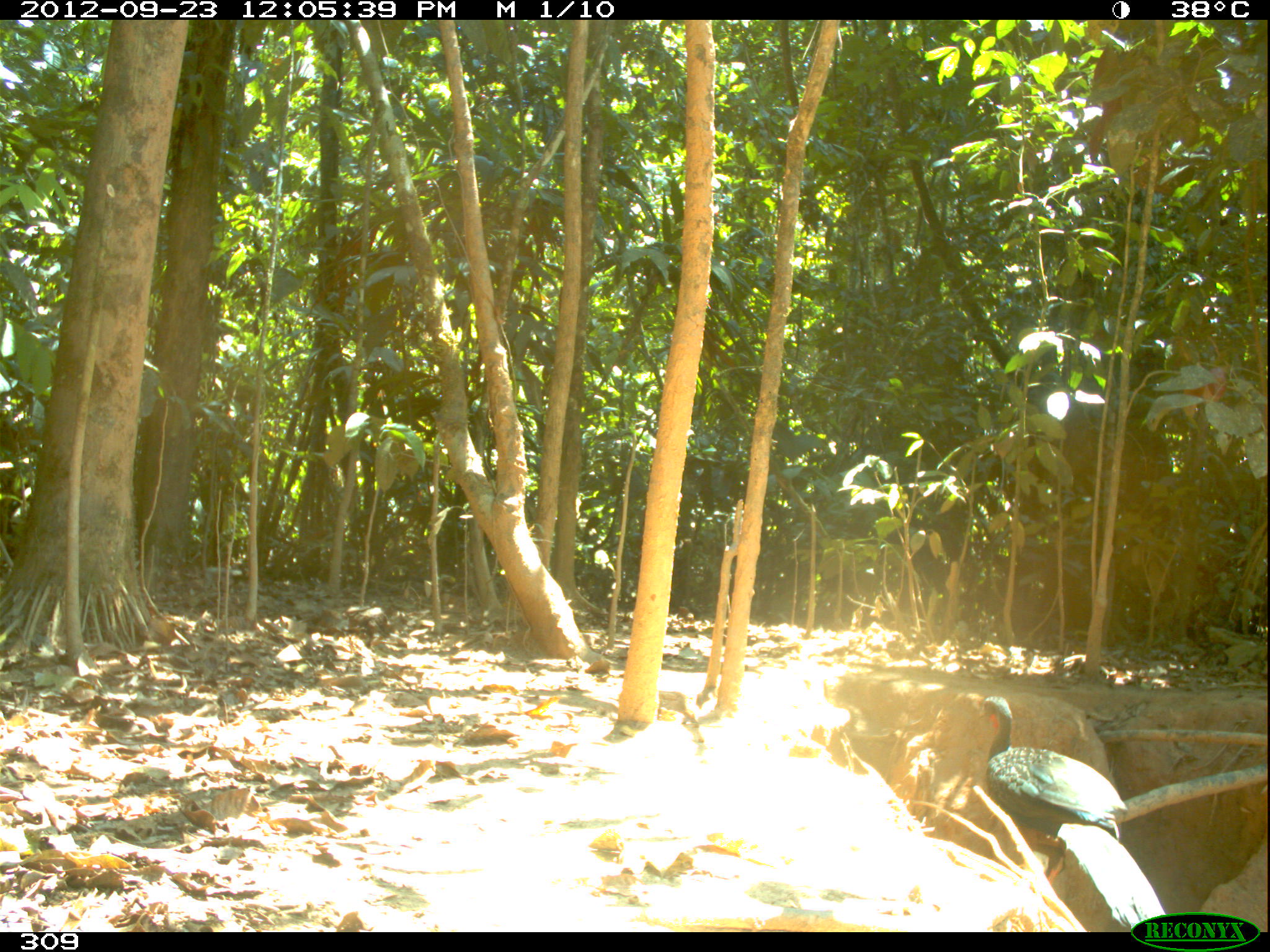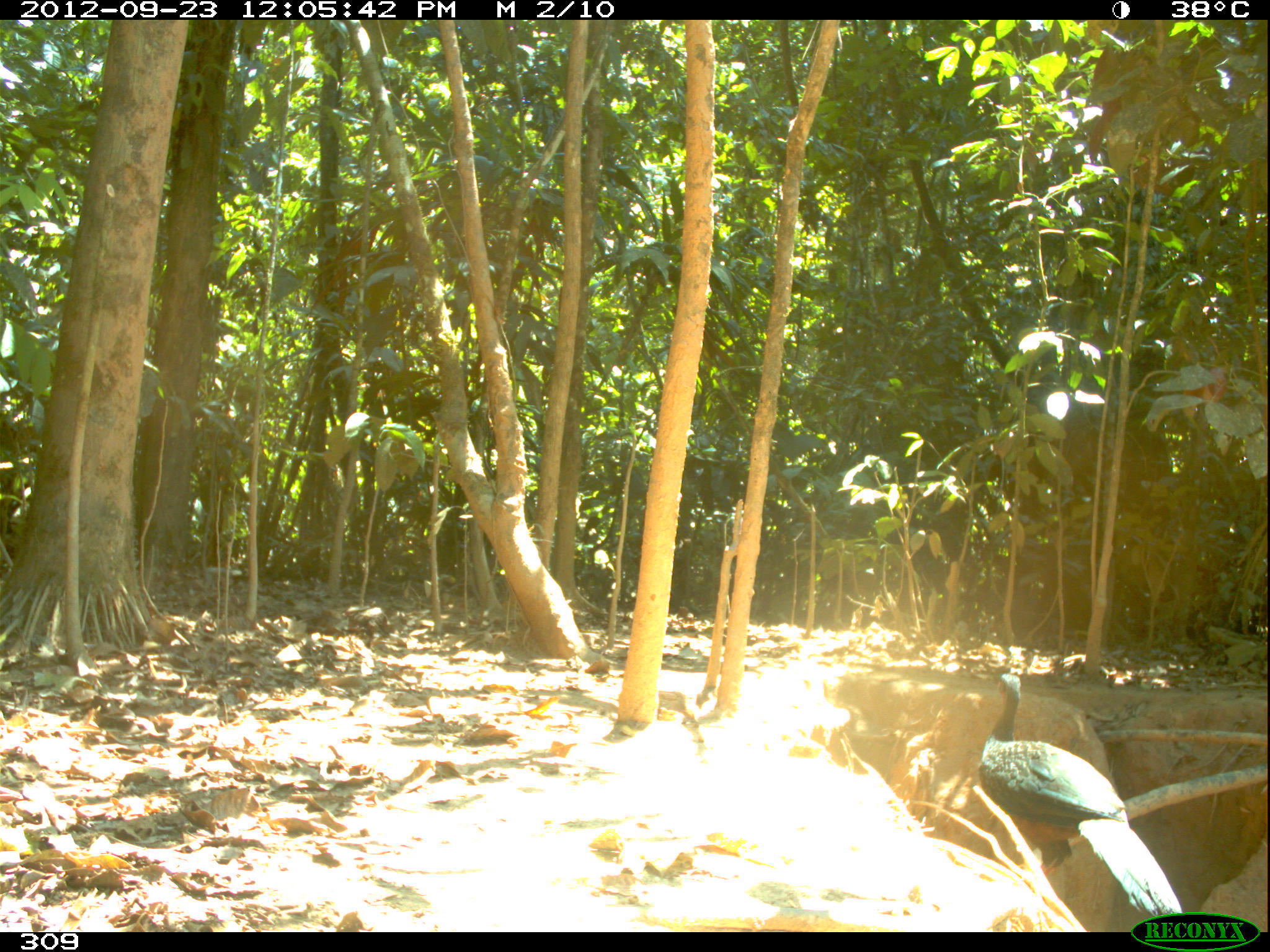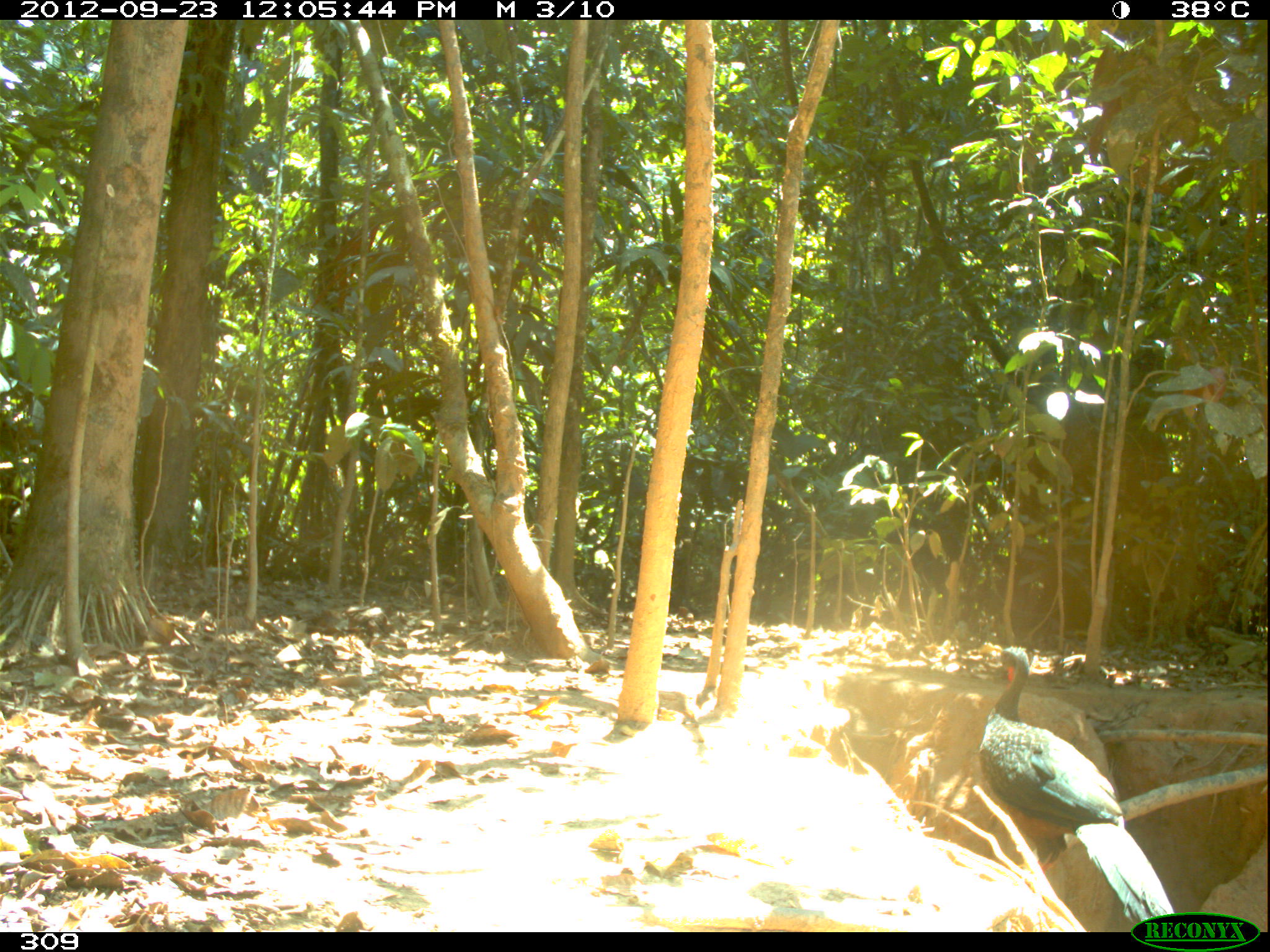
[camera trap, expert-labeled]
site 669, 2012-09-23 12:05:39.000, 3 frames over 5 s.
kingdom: Animalia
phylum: Chordata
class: Aves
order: Galliformes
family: Cracidae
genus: Penelope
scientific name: Penelope jacquacu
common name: spix's guan